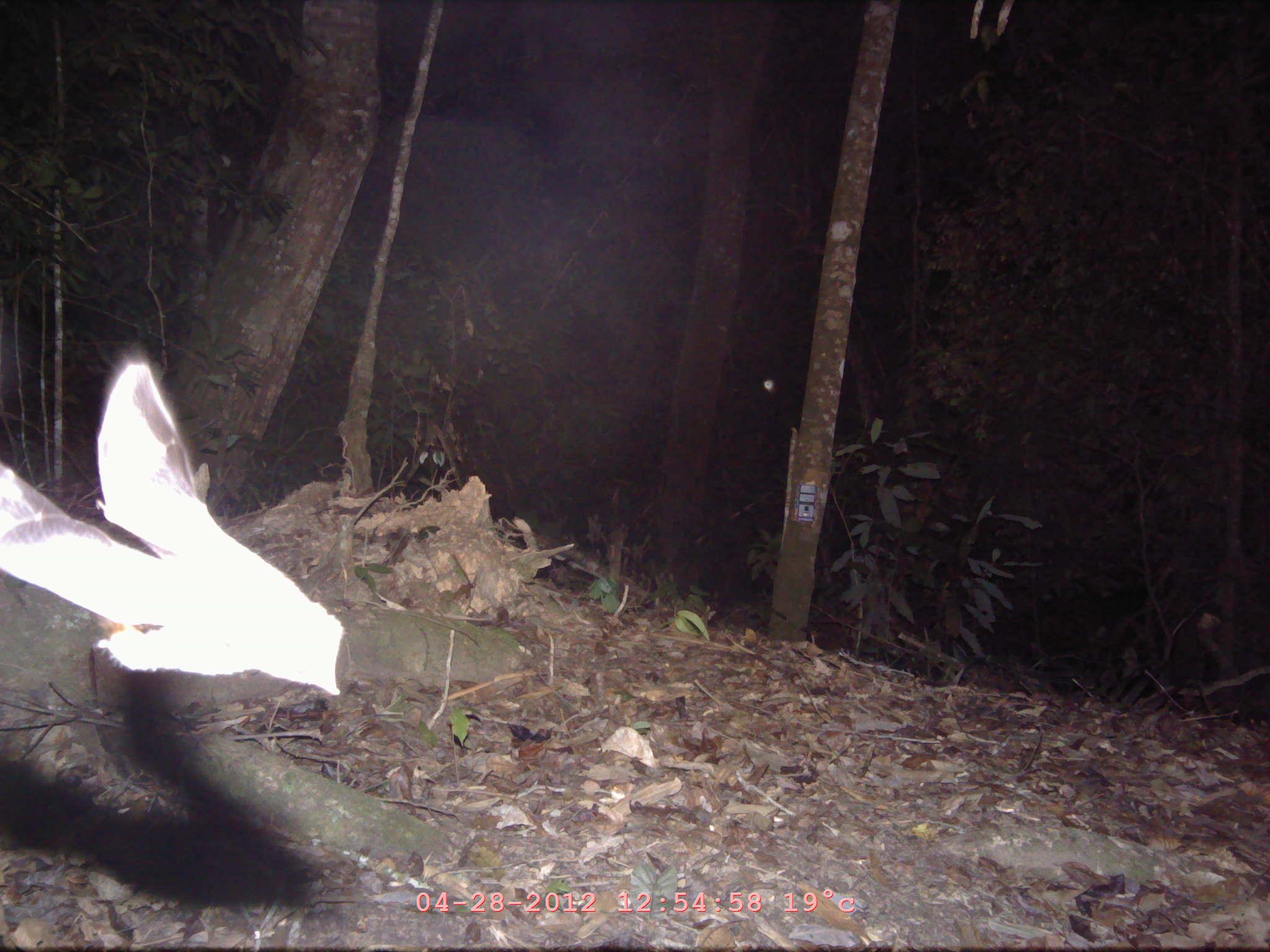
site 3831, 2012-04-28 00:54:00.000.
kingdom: Animalia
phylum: Chordata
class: Mammalia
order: Chiroptera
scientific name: Chiroptera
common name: bats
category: unknown bat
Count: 1.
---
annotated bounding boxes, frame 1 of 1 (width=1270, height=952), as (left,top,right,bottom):
unknown bat: (1,350,344,699)